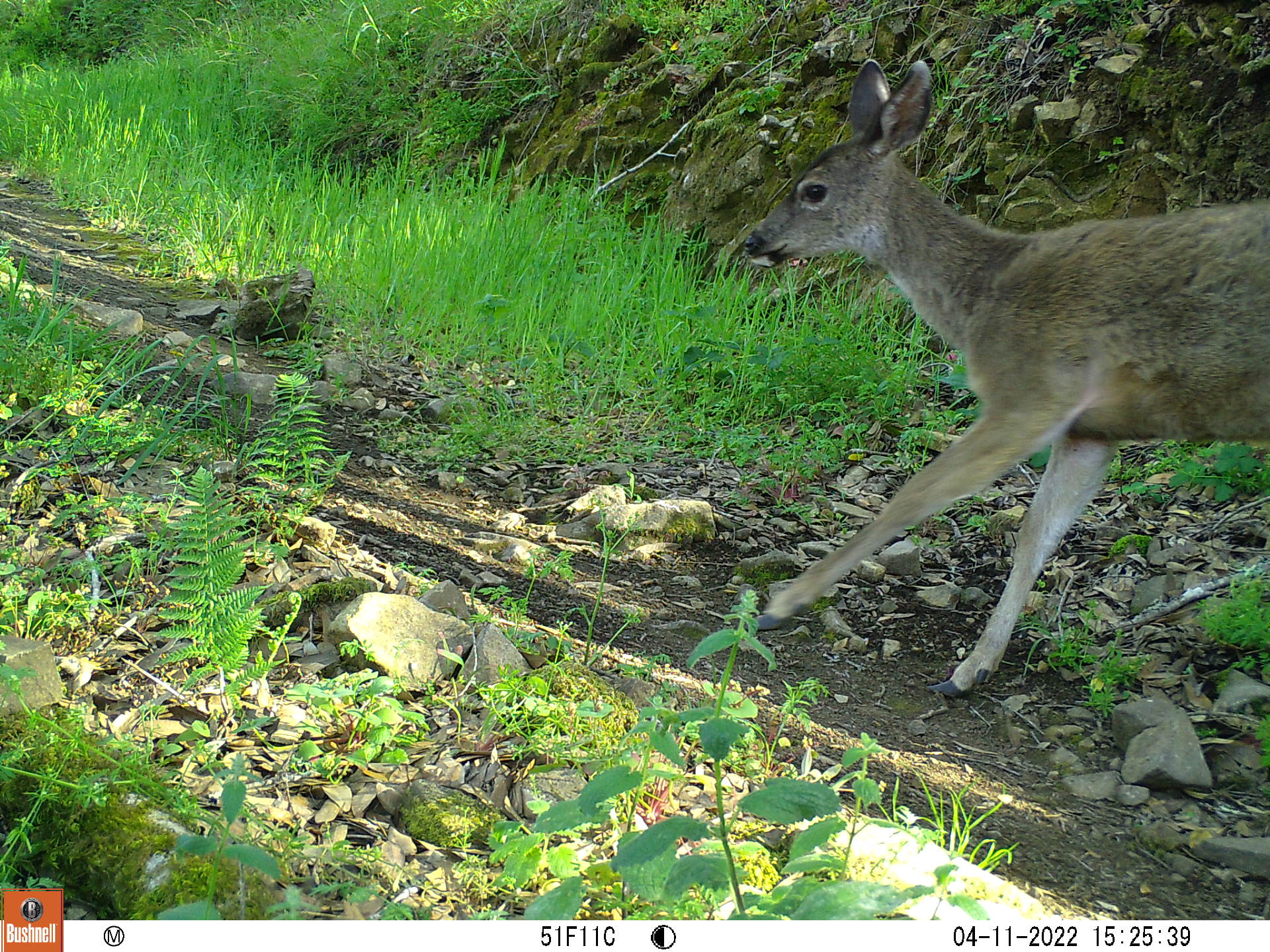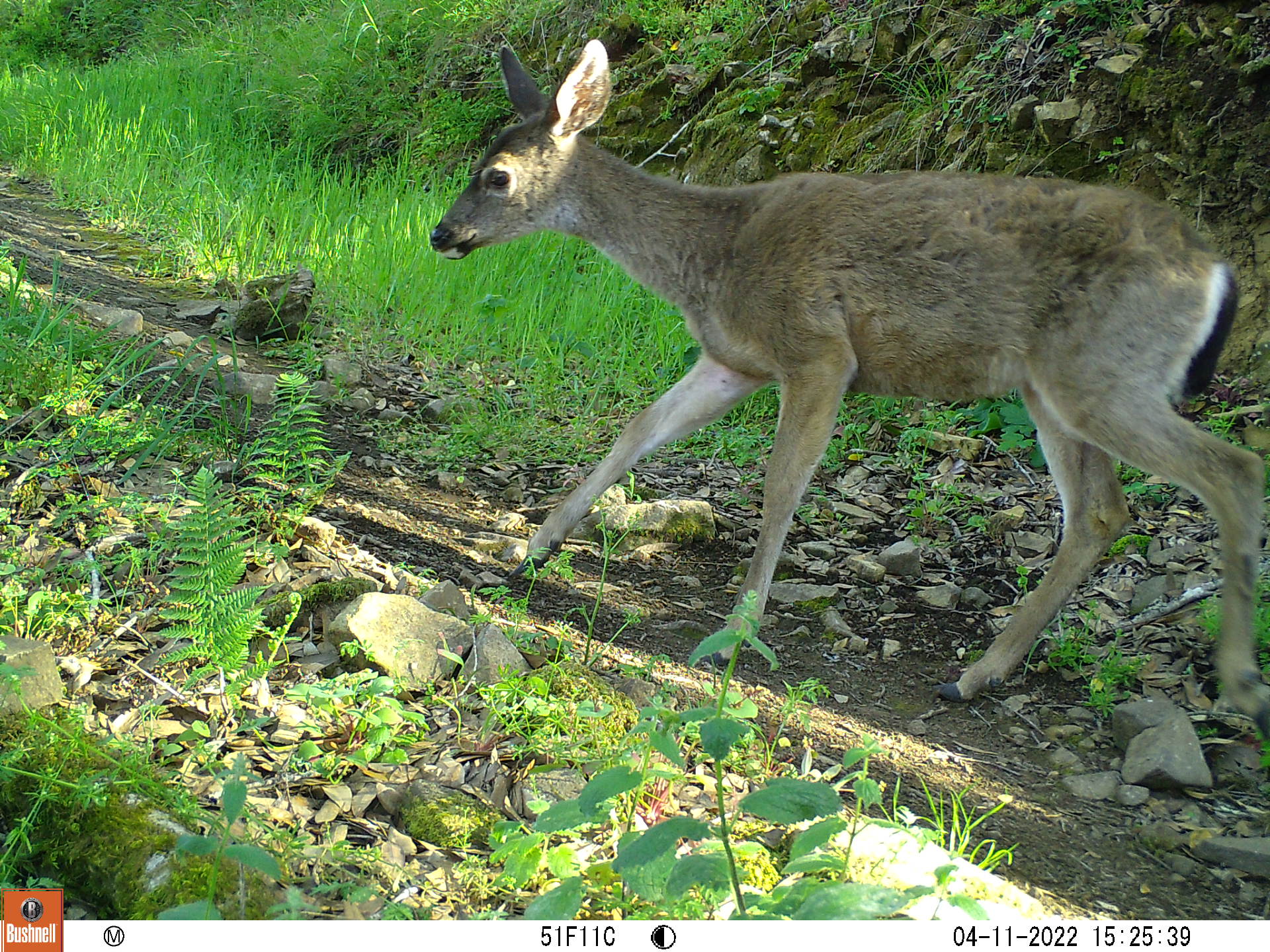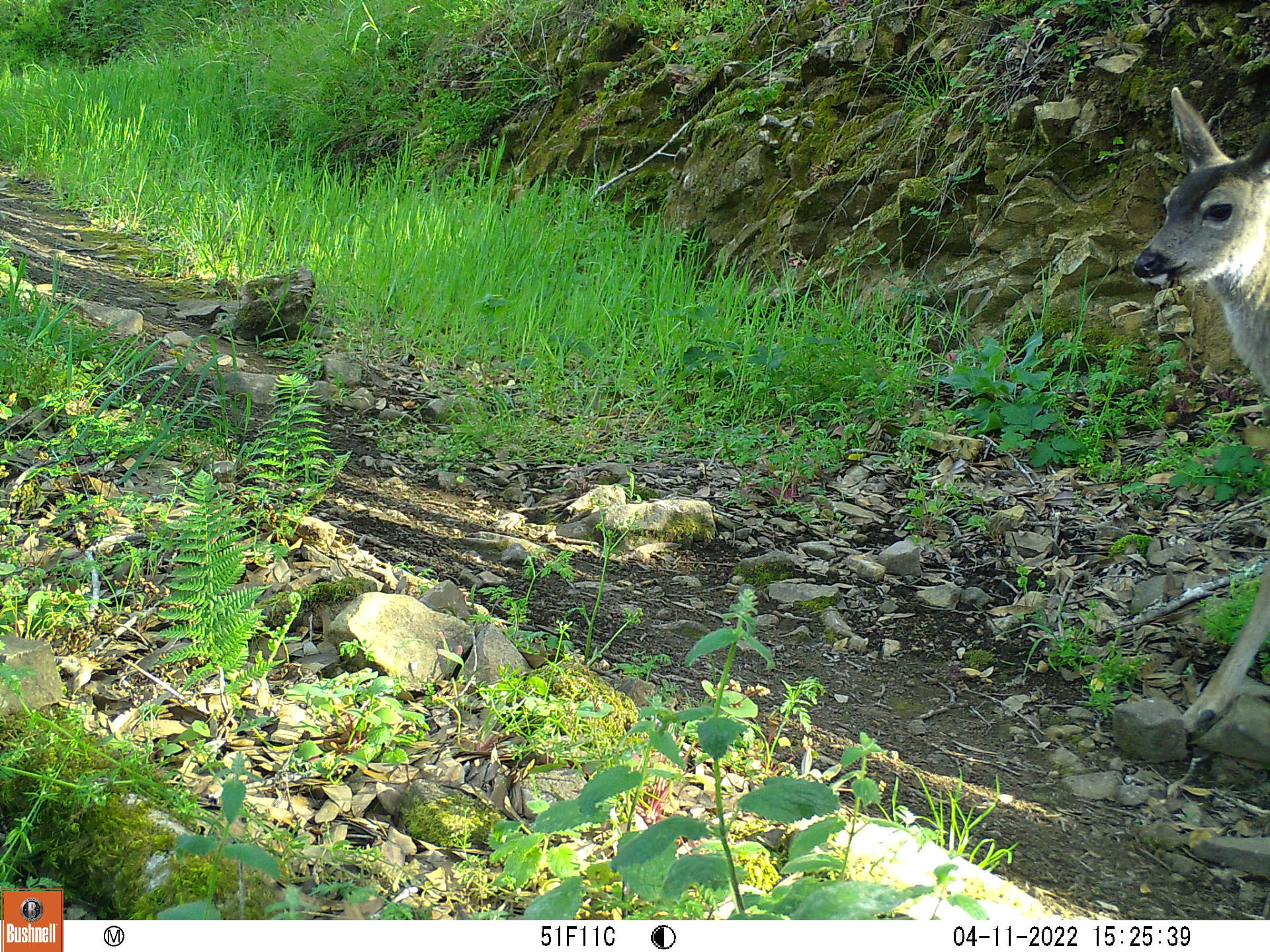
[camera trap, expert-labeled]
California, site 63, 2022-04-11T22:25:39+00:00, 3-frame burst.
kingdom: Animalia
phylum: Chordata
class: Mammalia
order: Artiodactyla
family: Cervidae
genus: Odocoileus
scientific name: Odocoileus hemionus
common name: mule deer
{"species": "mule deer (Odocoileus hemionus)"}